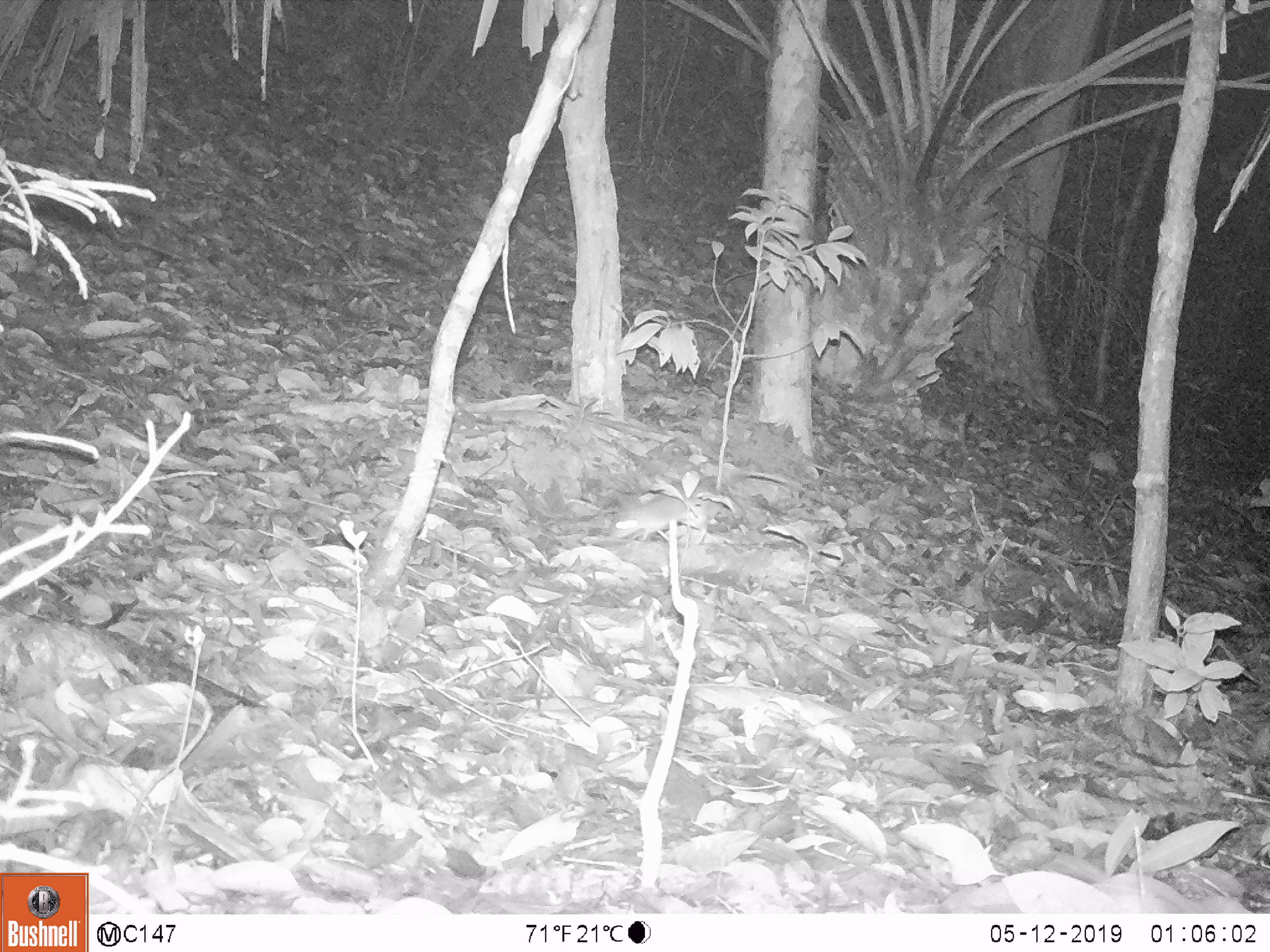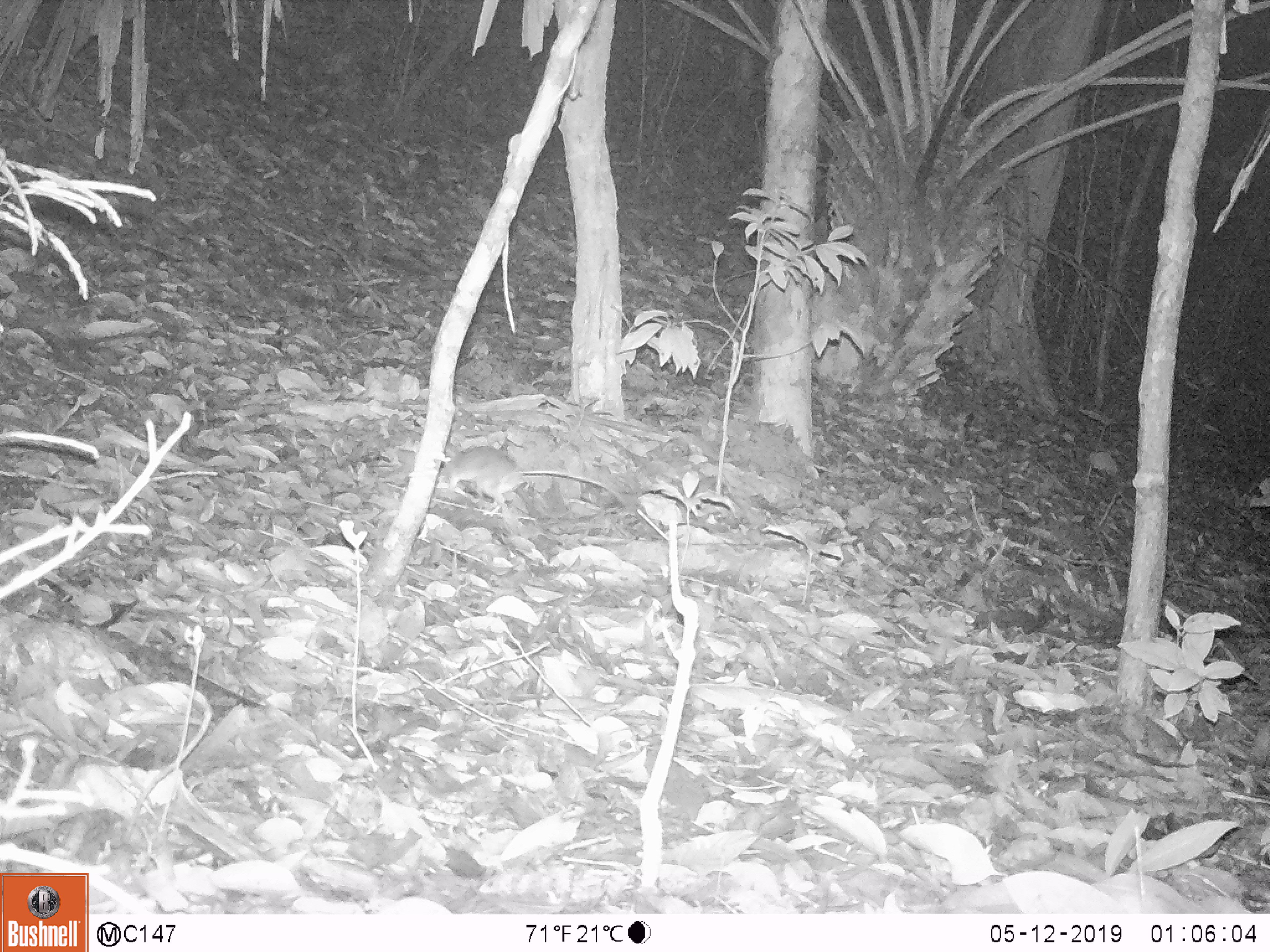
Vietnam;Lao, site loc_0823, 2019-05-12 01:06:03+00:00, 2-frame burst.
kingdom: Animalia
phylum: Chordata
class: Mammalia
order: Rodentia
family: Muridae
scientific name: Muridae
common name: old-world mice and rats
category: unidentified murid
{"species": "unidentified murid (old-world mice and rats) (Muridae)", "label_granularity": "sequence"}